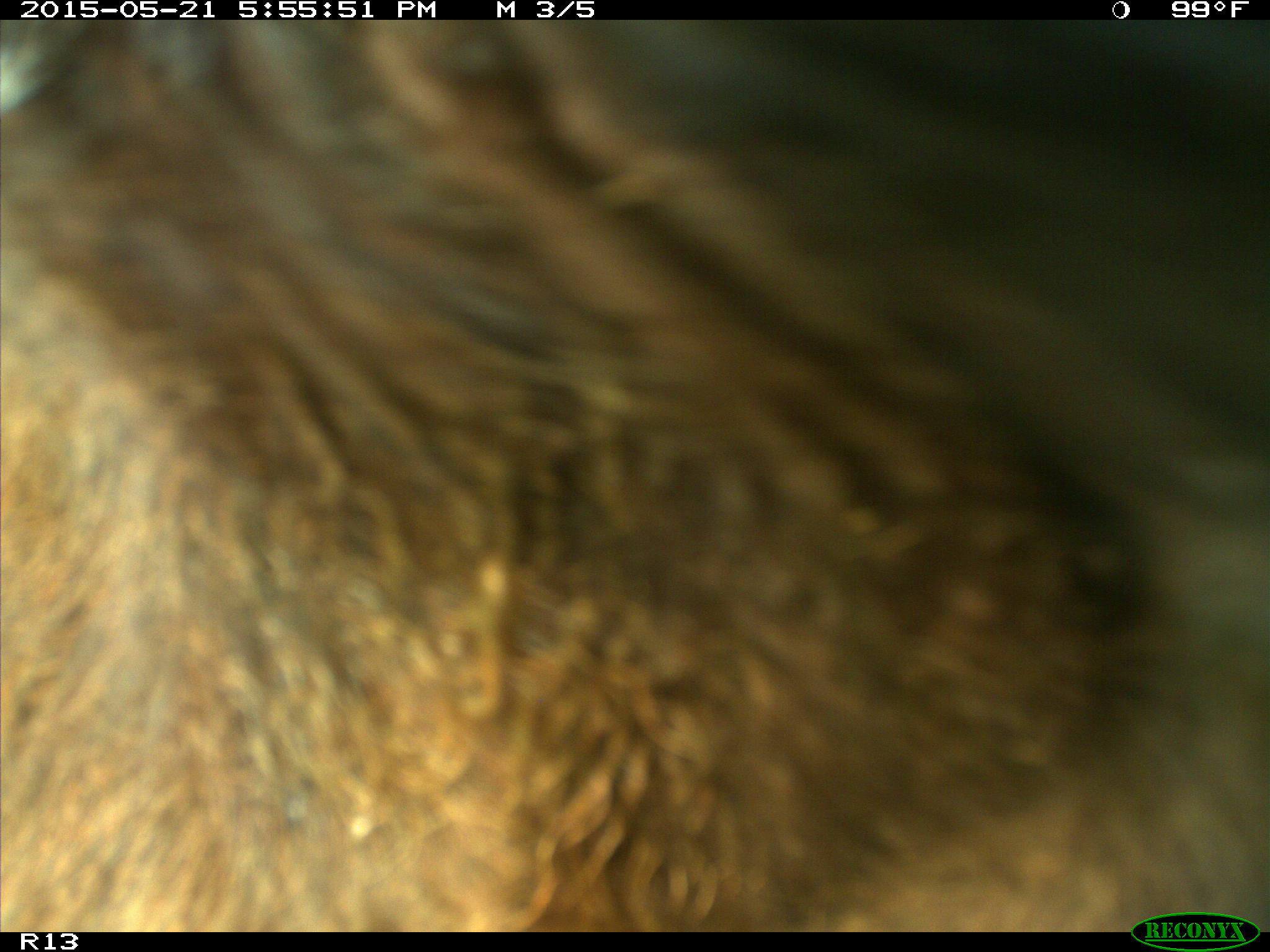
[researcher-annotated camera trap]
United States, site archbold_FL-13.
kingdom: Animalia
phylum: Chordata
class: Mammalia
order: Artiodactyla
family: Bovidae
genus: Bos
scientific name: Bos taurus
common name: domestic cow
Bos taurus (domestic cow).